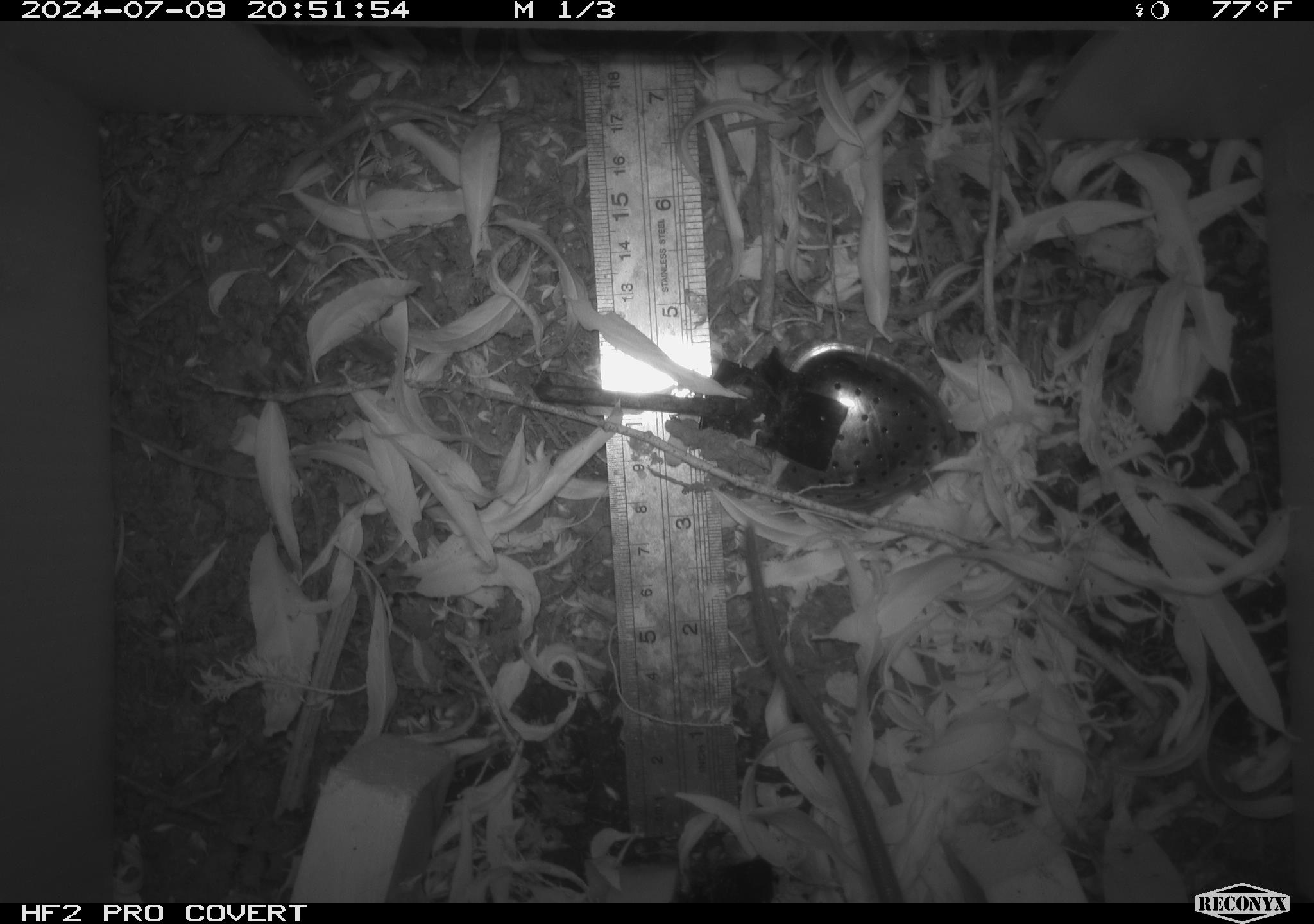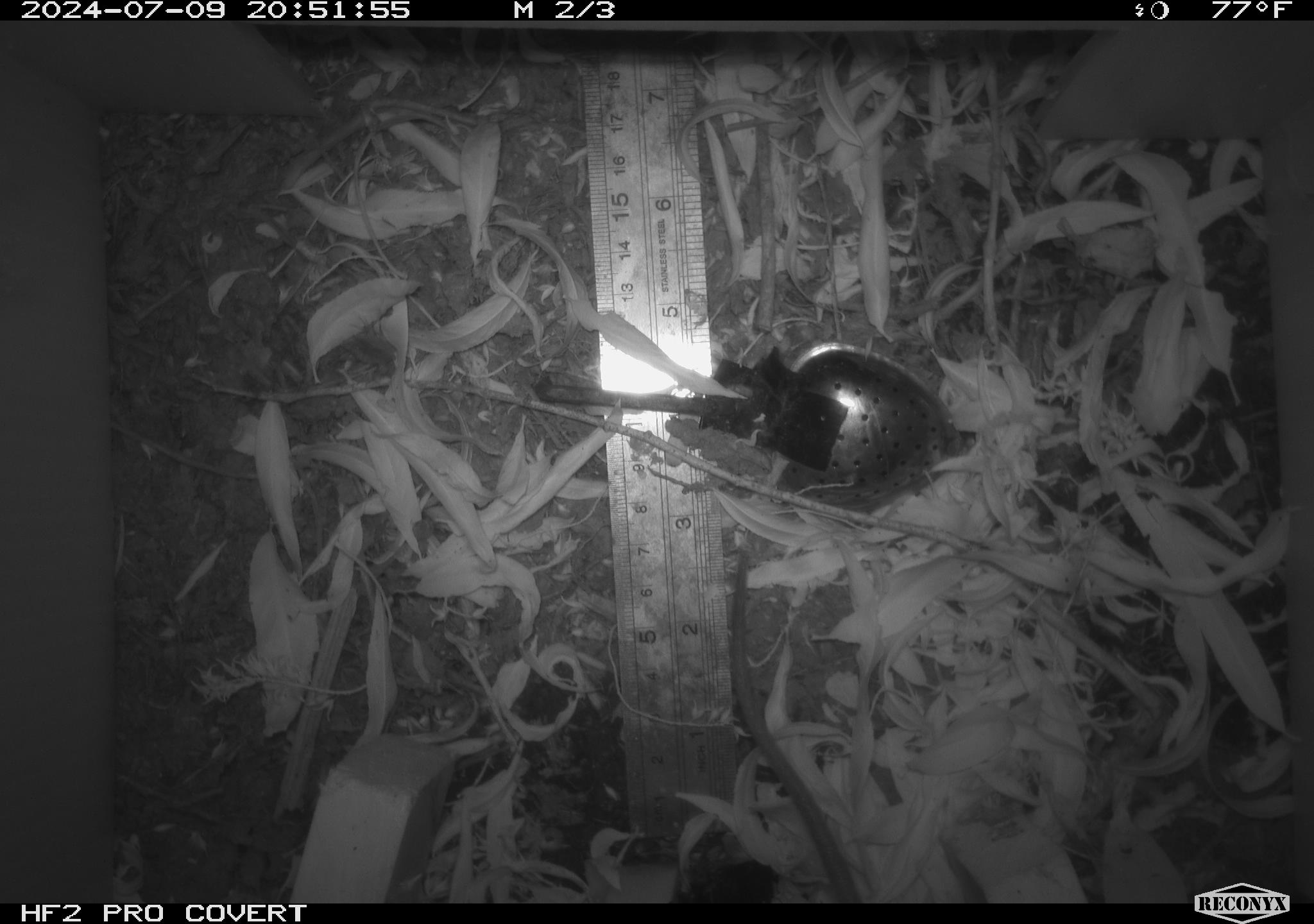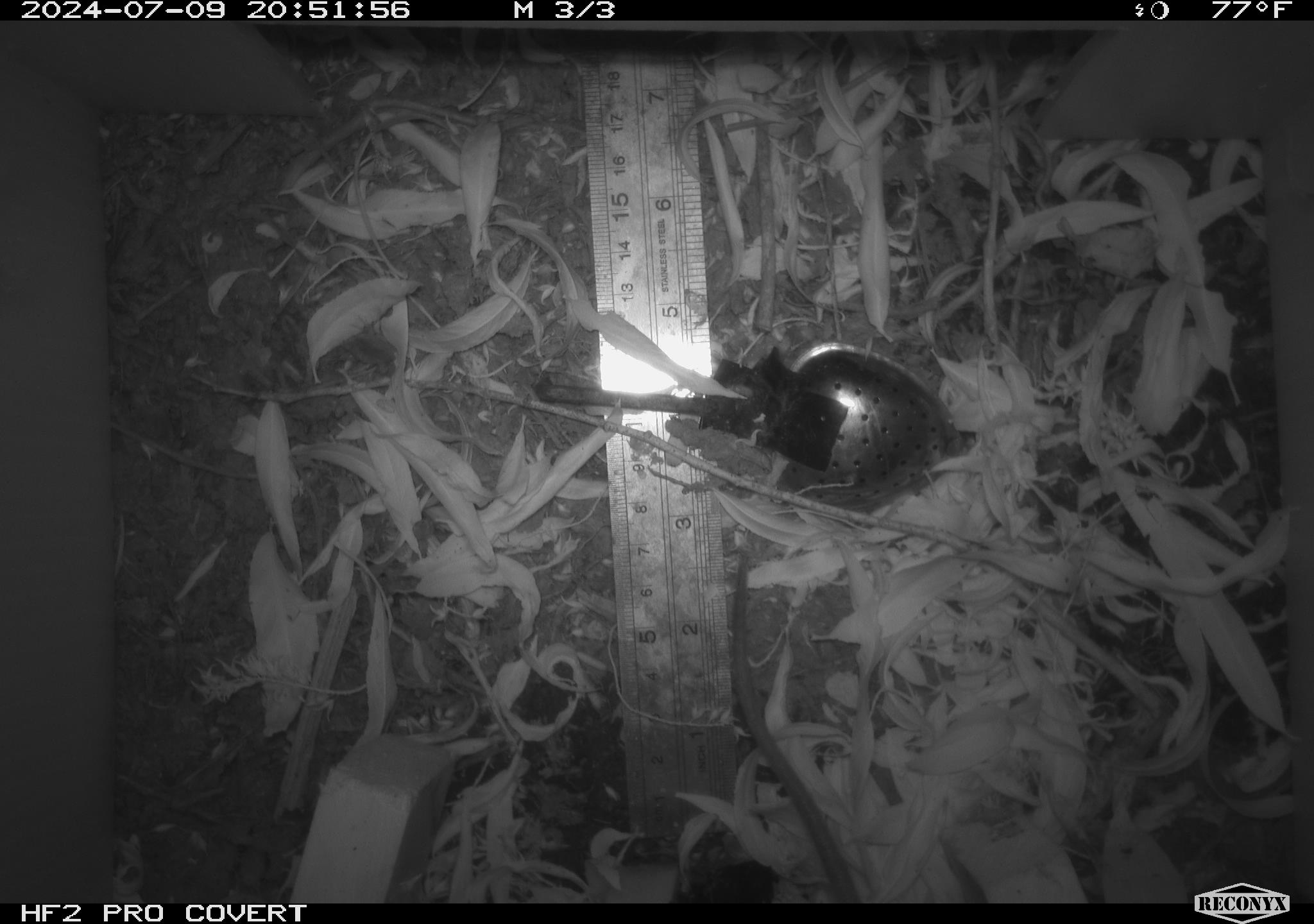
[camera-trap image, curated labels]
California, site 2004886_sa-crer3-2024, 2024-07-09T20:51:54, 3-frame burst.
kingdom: Animalia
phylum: Chordata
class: Mammalia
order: Rodentia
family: Muridae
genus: Rattus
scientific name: Rattus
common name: rat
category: rattus species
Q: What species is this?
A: Rattus species (rat) (Rattus).